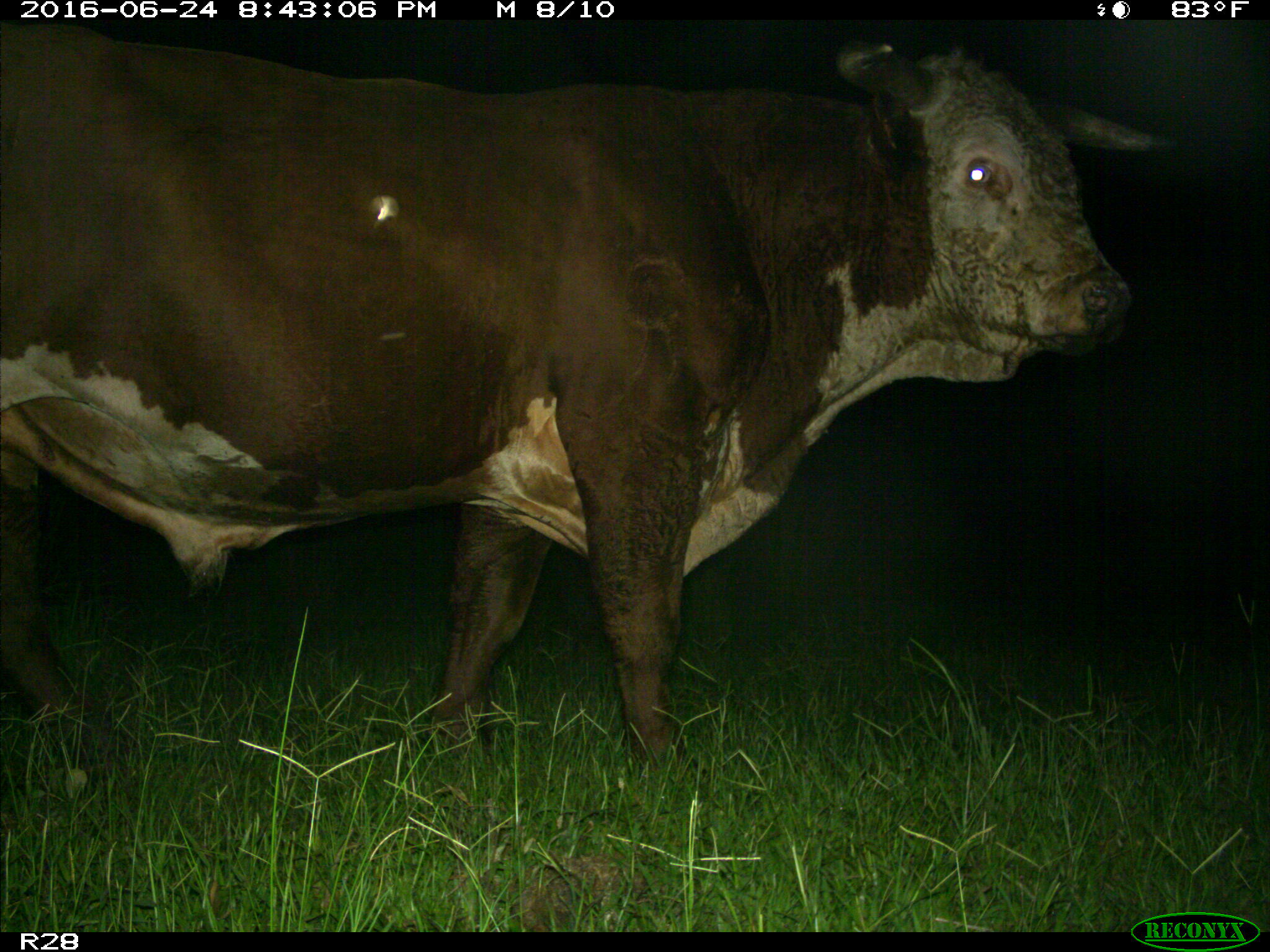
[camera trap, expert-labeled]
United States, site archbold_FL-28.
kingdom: Animalia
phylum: Chordata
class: Mammalia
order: Artiodactyla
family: Bovidae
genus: Bos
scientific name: Bos taurus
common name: domestic cow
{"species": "Bos taurus (domestic cow)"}